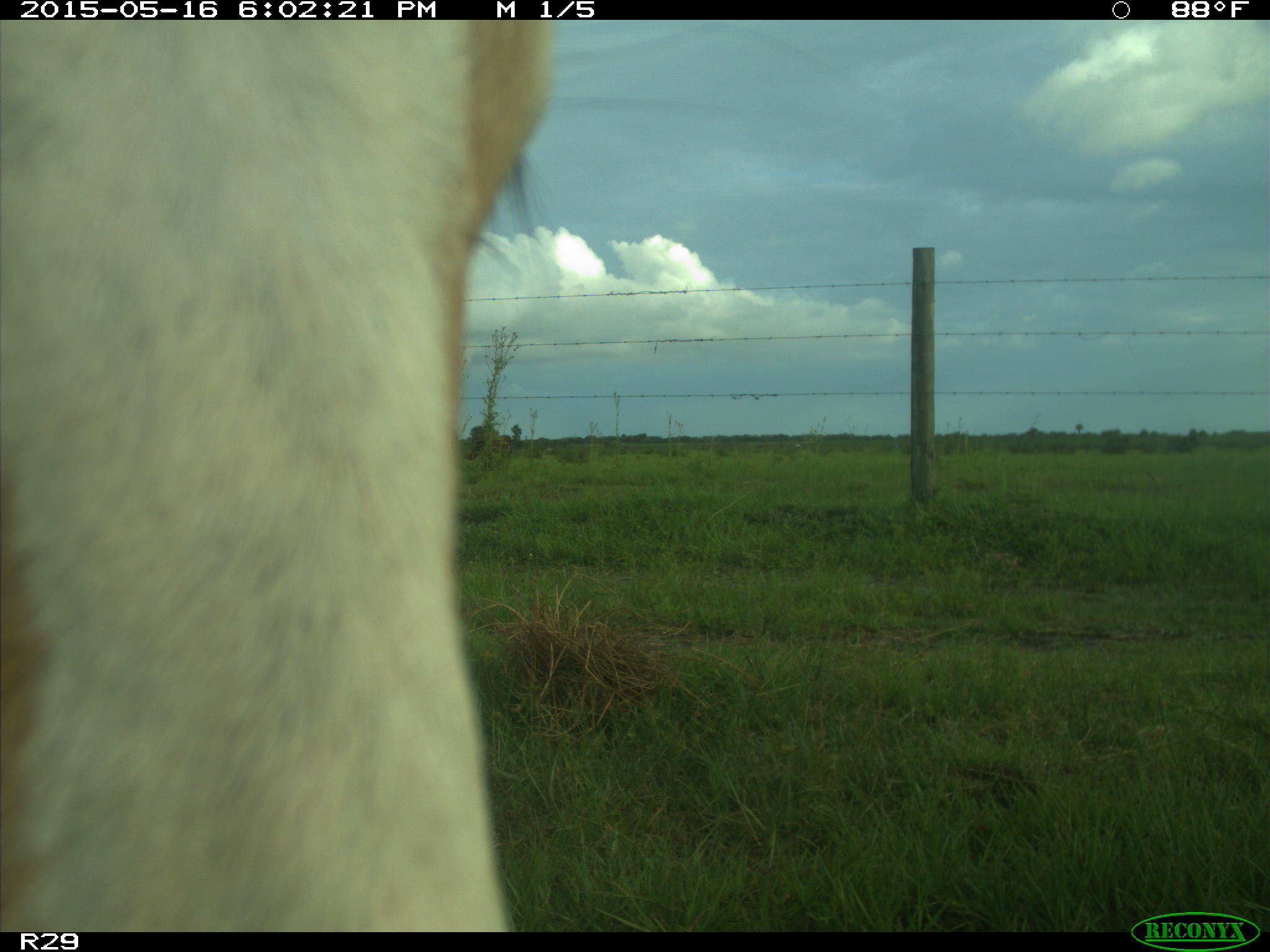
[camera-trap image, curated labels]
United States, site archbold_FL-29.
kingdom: Animalia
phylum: Chordata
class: Mammalia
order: Artiodactyla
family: Bovidae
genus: Bos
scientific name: Bos taurus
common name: domestic cow